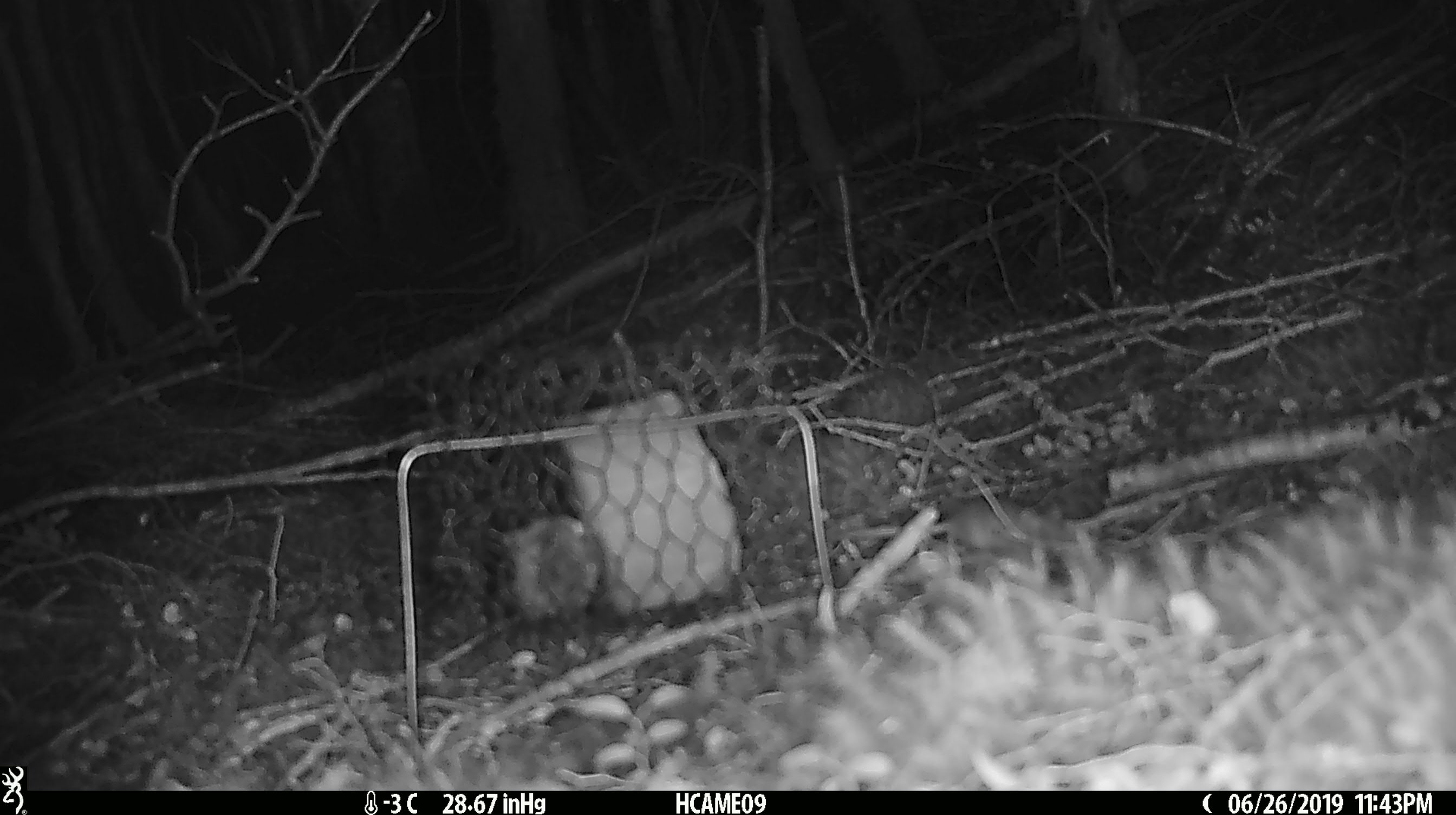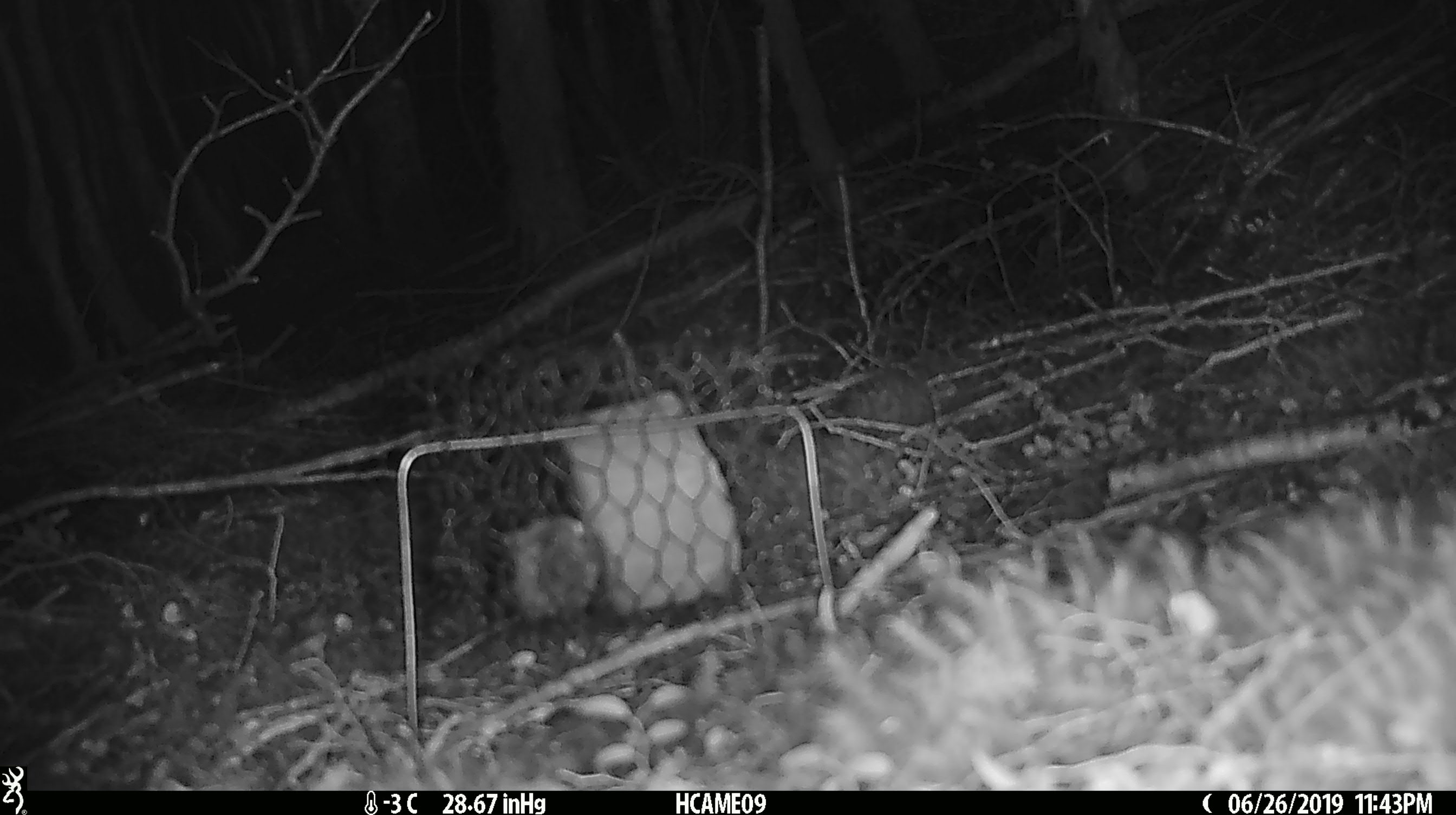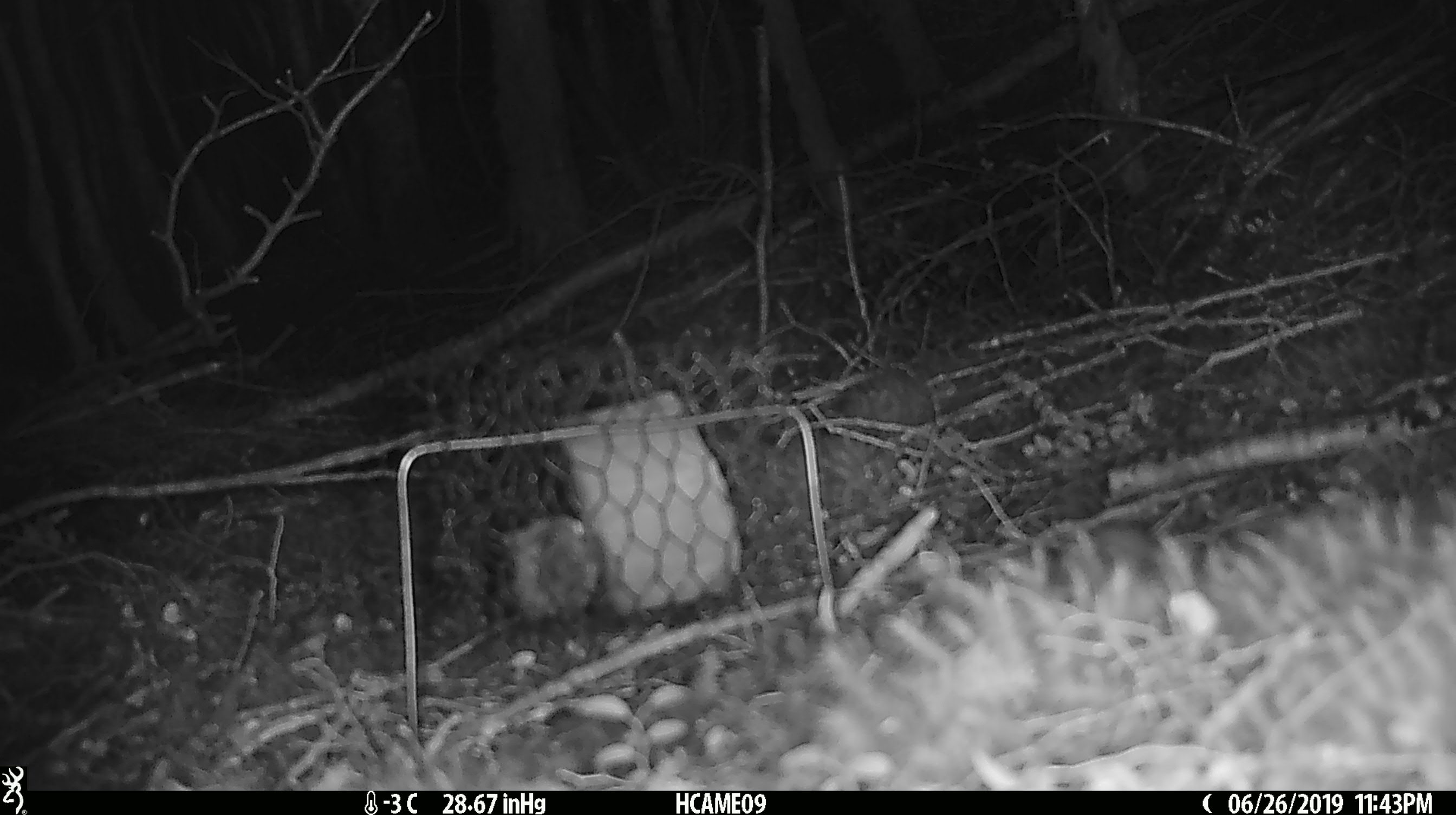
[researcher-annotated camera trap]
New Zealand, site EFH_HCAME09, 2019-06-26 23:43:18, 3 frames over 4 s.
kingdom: Animalia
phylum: Chordata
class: Mammalia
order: Rodentia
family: Muridae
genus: Mus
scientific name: Mus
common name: mouse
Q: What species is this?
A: Mouse (Mus).